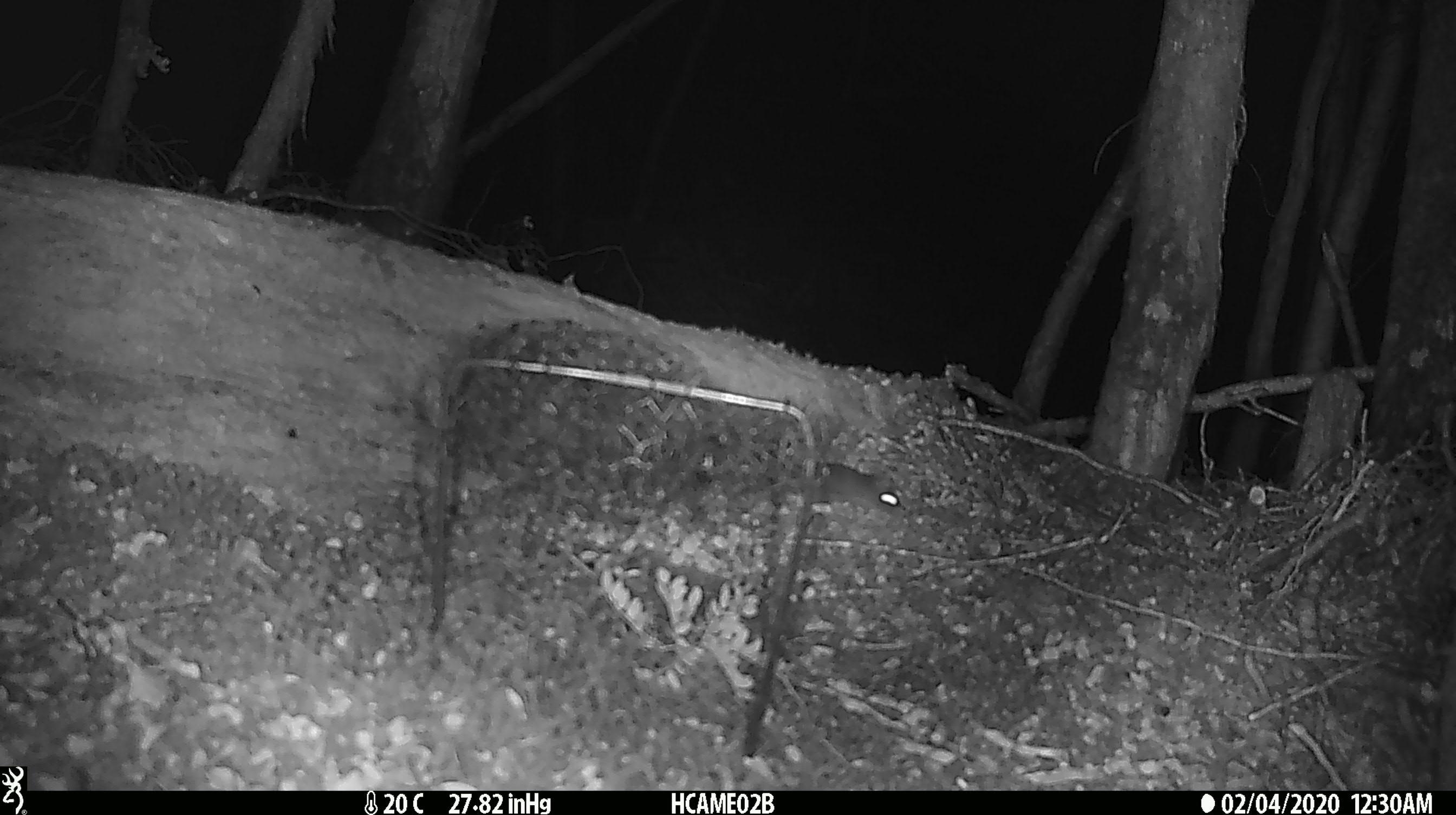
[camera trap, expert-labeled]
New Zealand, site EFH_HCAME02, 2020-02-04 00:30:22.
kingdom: Animalia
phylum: Chordata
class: Mammalia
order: Rodentia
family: Muridae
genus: Mus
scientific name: Mus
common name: mouse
Mouse (Mus).